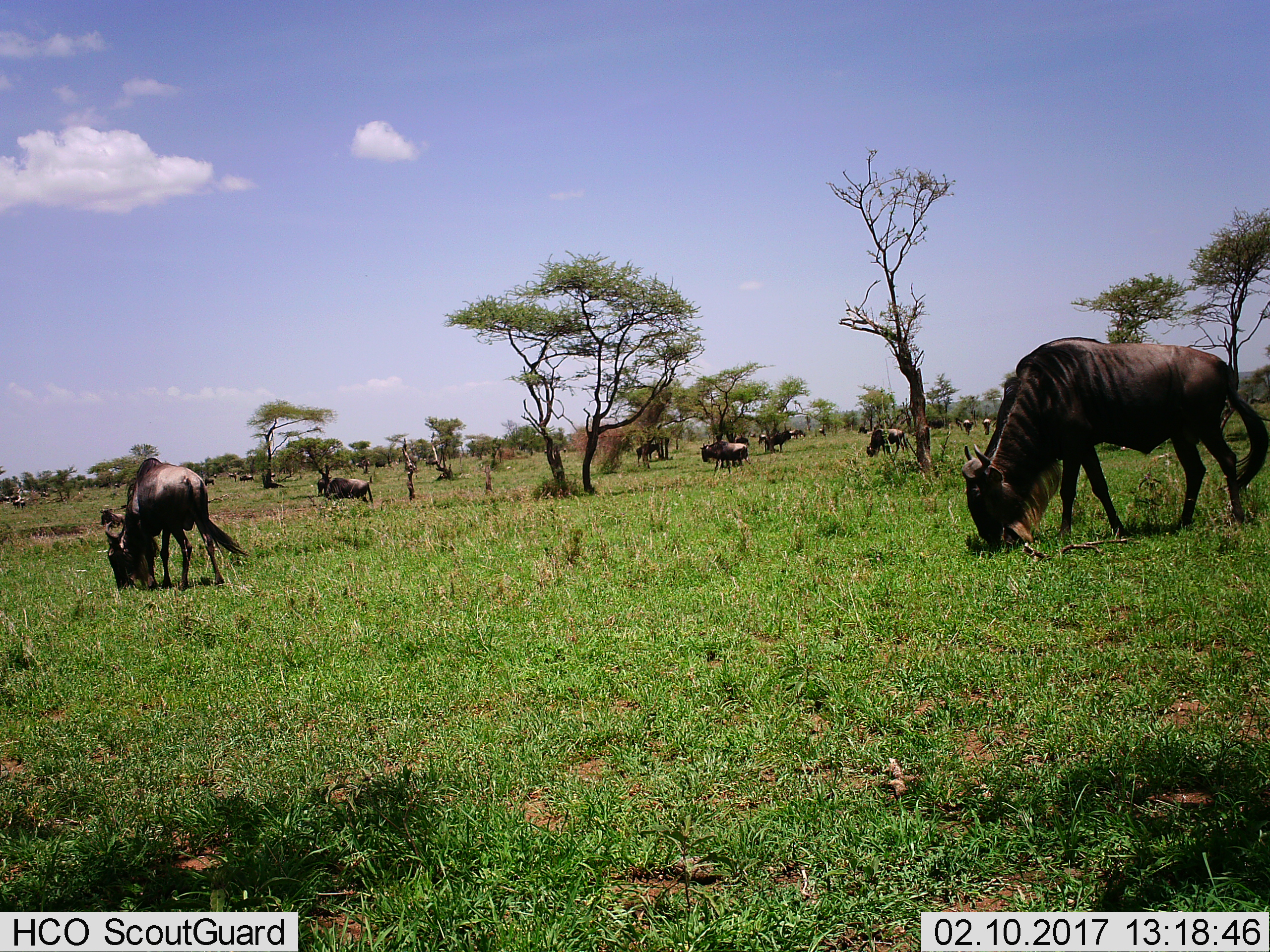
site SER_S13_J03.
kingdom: Animalia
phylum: Chordata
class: Mammalia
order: Artiodactyla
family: Bovidae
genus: Connochaetes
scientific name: Connochaetes taurinus taurinus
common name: blue wildebeest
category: wildebeestblue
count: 10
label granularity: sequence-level